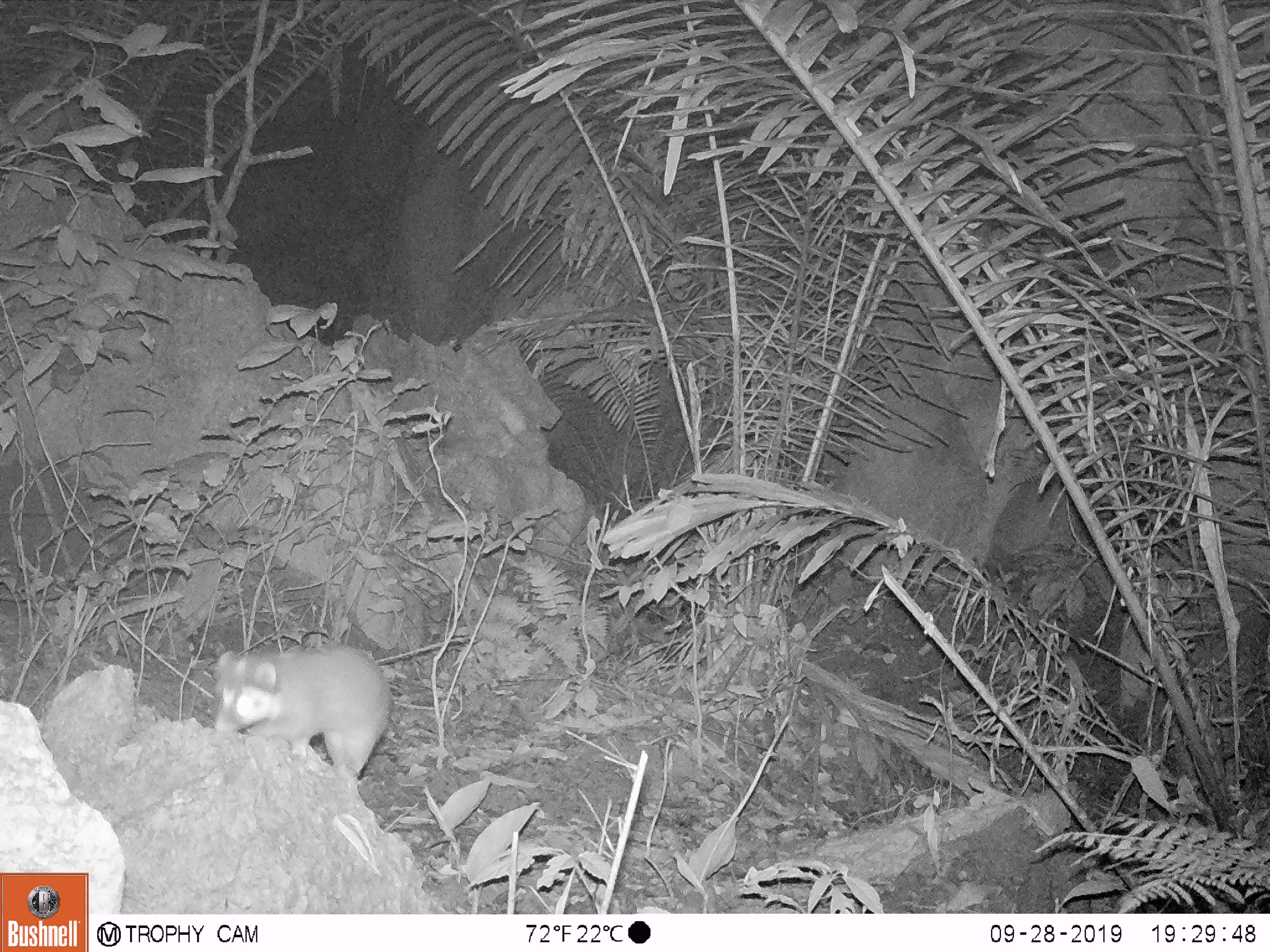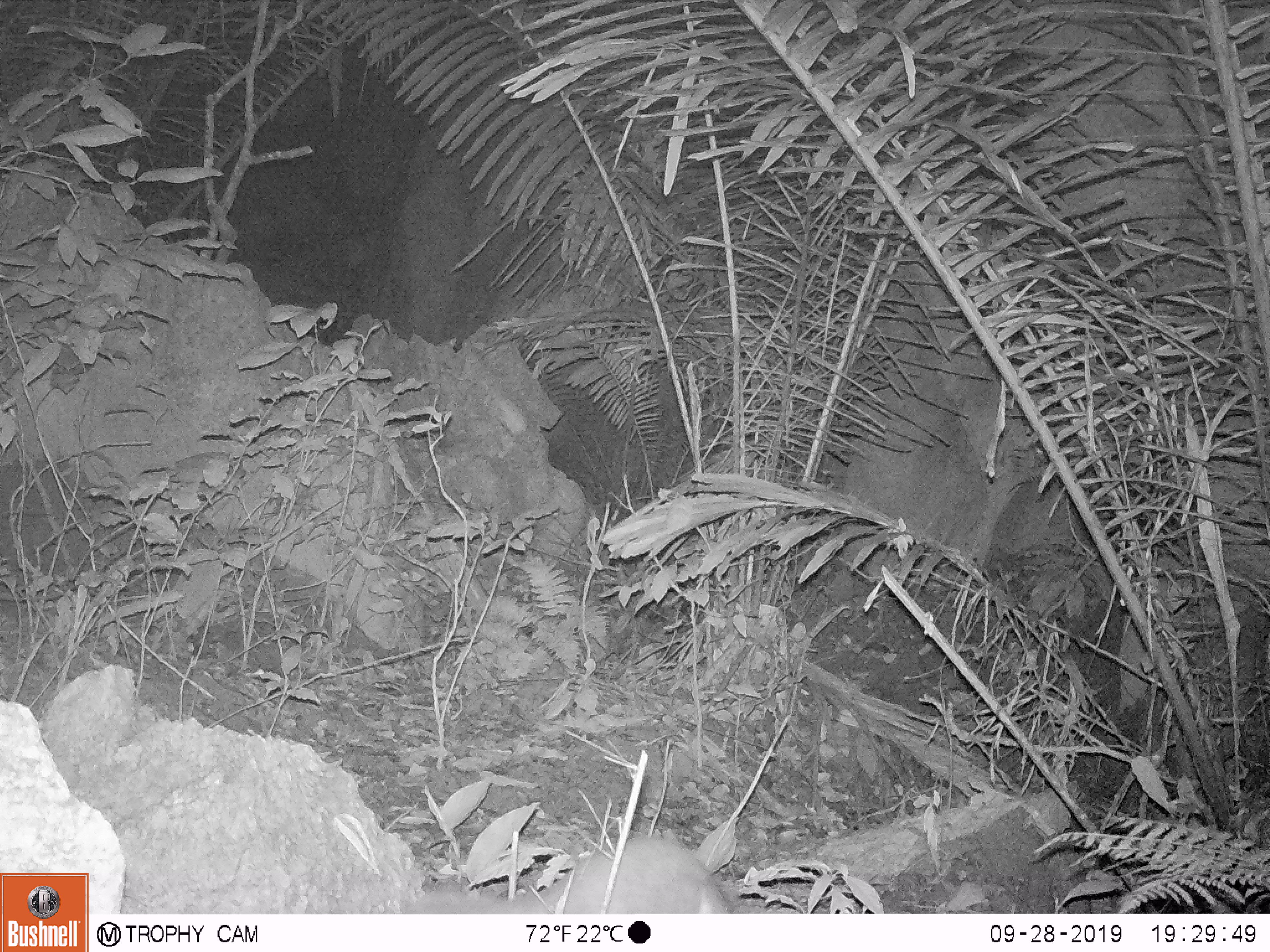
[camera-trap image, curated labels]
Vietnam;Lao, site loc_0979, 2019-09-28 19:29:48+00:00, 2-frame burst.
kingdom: Animalia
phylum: Chordata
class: Mammalia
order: Carnivora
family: Mustelidae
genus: Melogale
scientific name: Melogale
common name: ferret badger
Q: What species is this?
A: Ferret badger (Melogale).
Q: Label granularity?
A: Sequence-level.